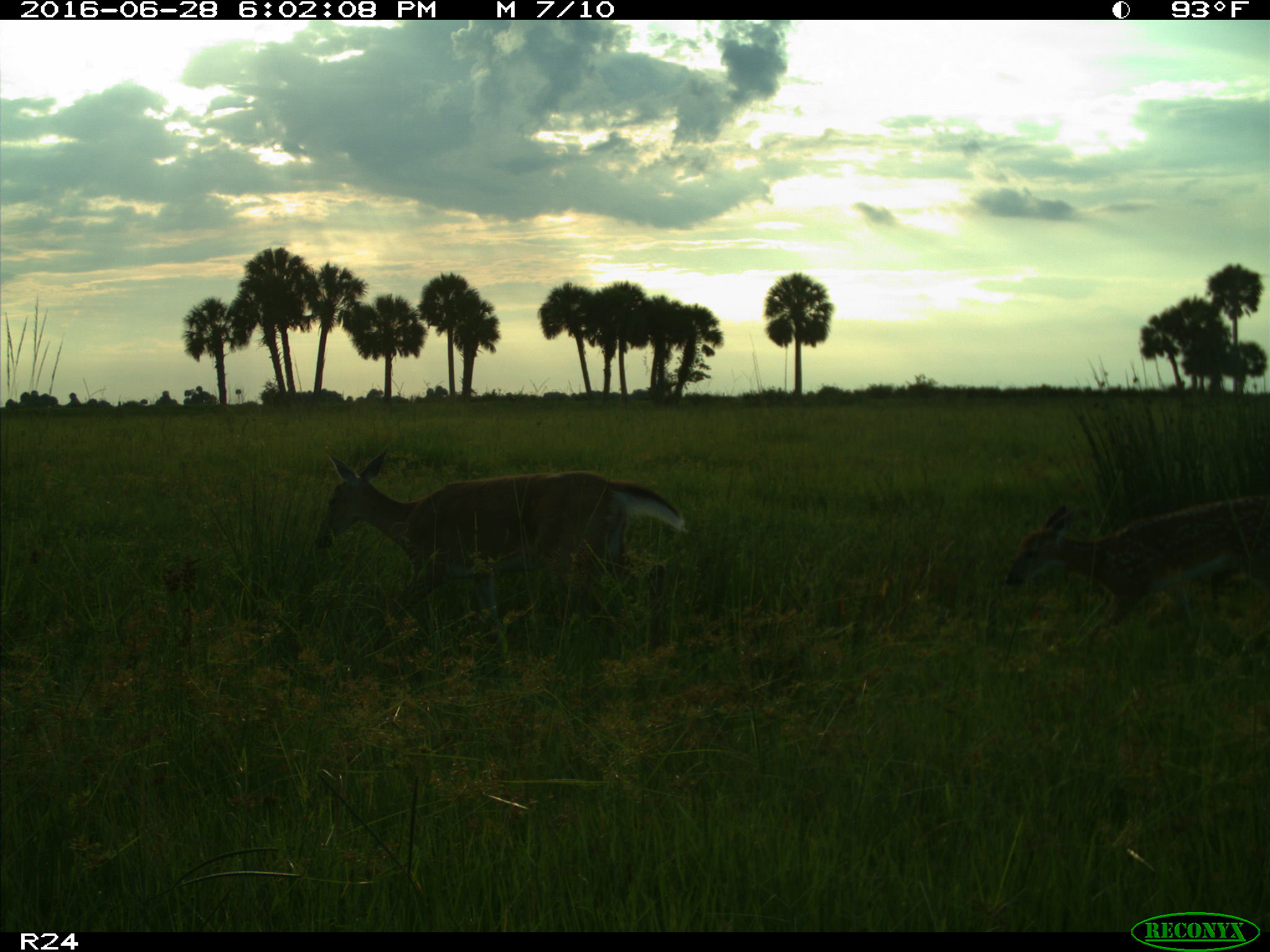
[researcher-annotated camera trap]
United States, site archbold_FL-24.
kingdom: Animalia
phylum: Chordata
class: Mammalia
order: Artiodactyla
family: Cervidae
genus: Odocoileus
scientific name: Odocoileus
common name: deer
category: unidentified deer